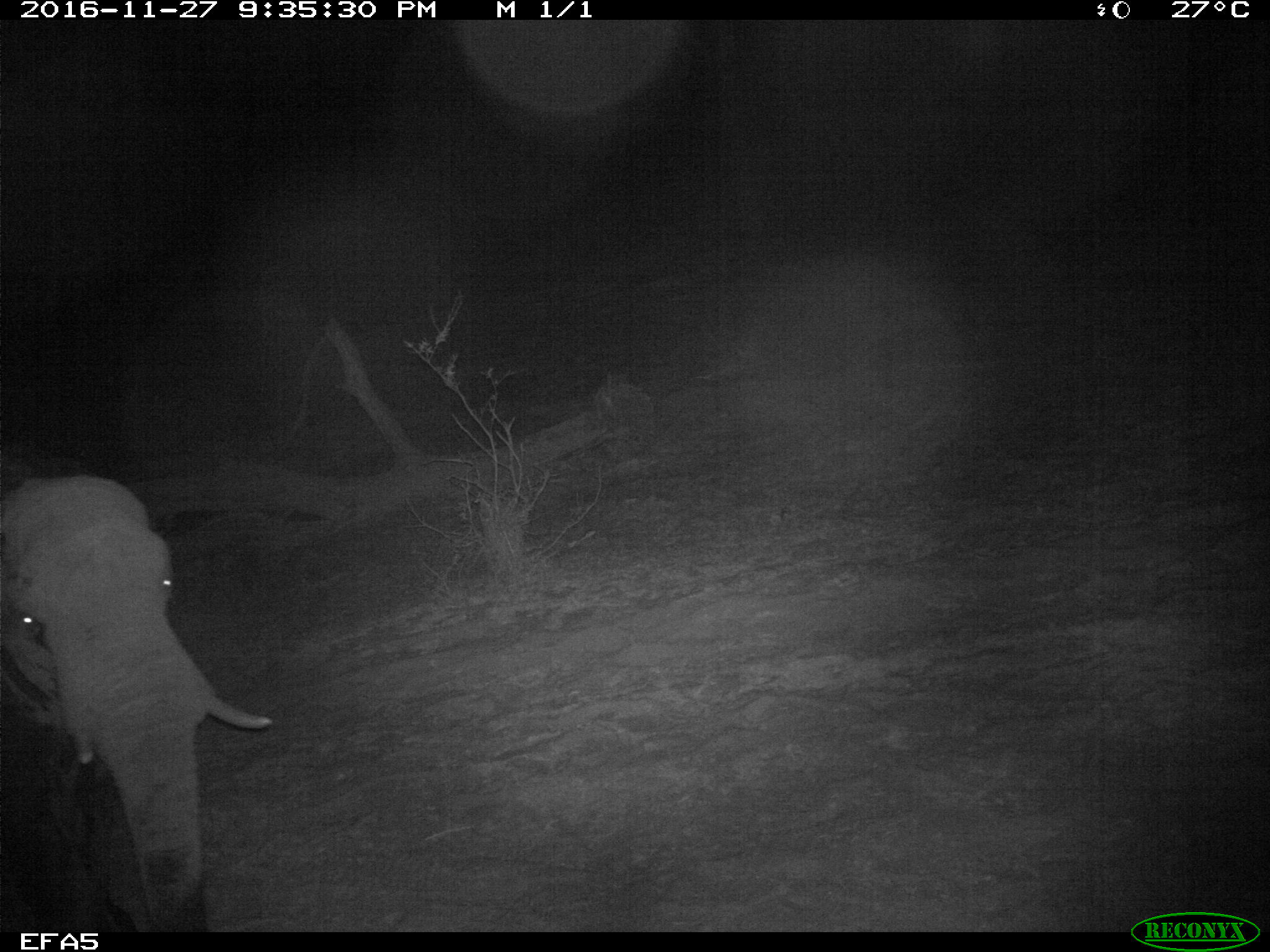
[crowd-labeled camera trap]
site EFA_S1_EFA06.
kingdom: Animalia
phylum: Chordata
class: Mammalia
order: Proboscidea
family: Elephantidae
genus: Loxodonta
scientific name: Loxodonta africana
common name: african bush elephant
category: elephant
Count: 1.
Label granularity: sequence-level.